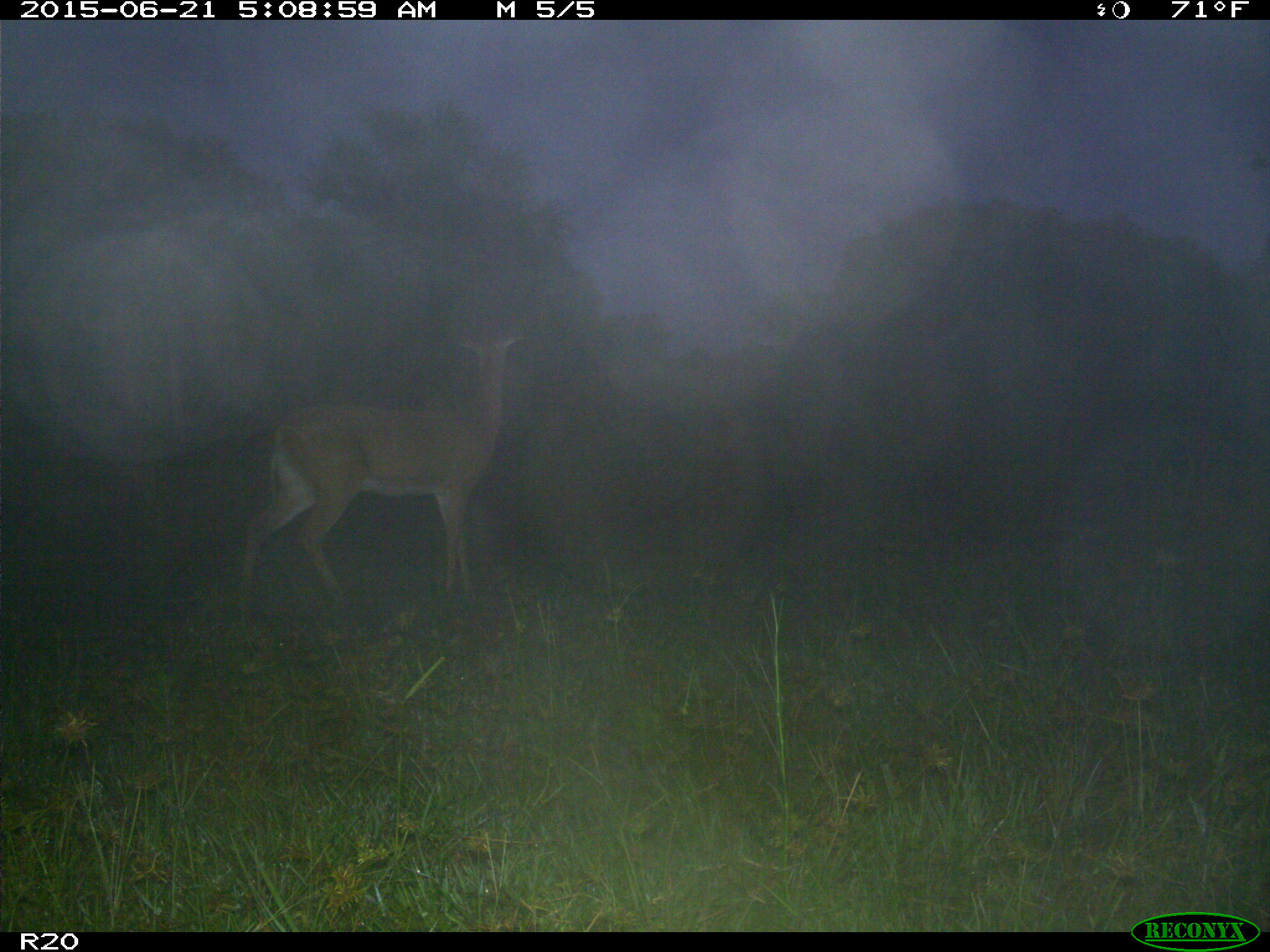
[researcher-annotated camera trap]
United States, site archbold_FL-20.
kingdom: Animalia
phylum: Chordata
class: Mammalia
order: Artiodactyla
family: Cervidae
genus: Odocoileus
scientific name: Odocoileus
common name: deer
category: unidentified deer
Unidentified deer (deer) (Odocoileus).